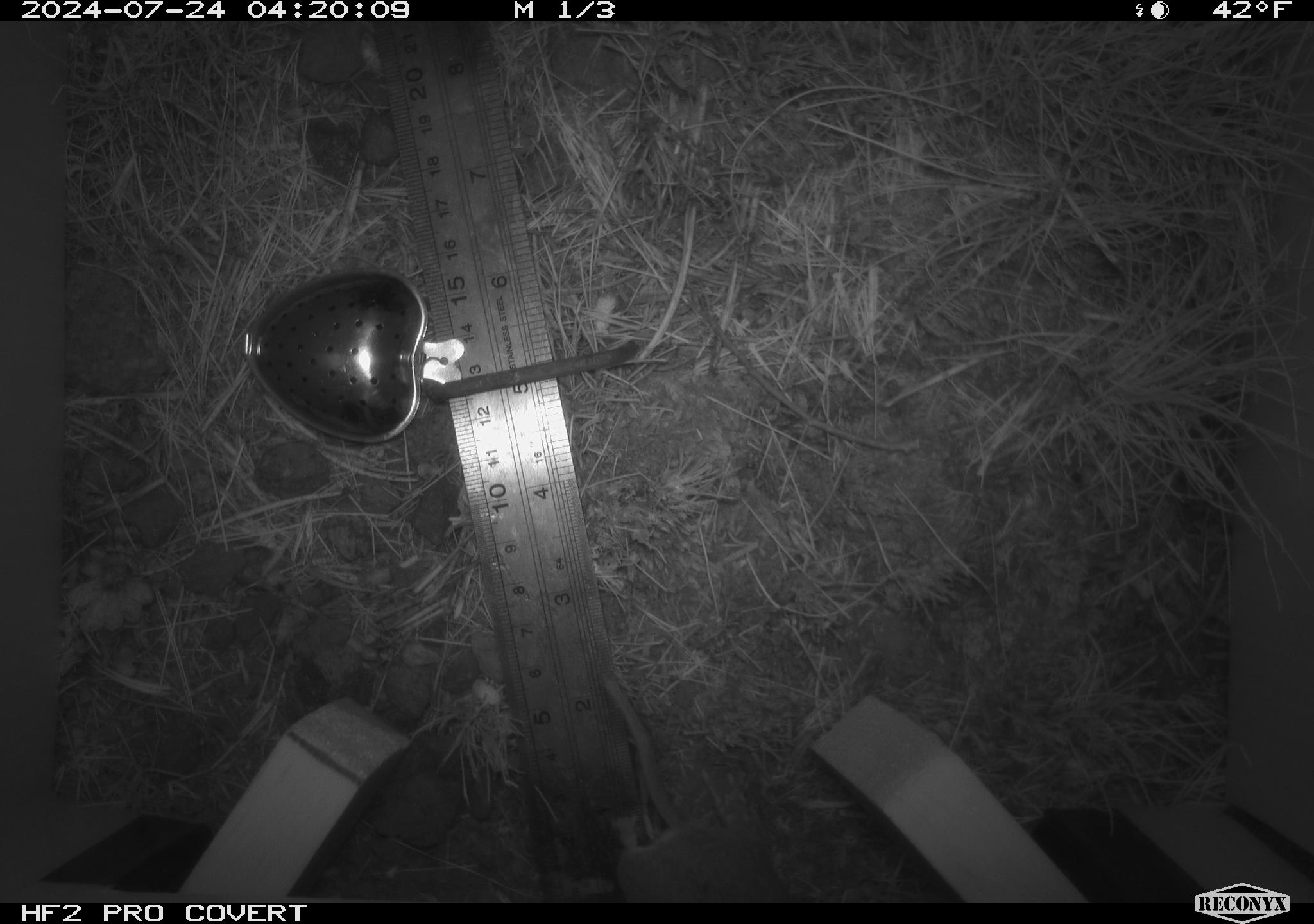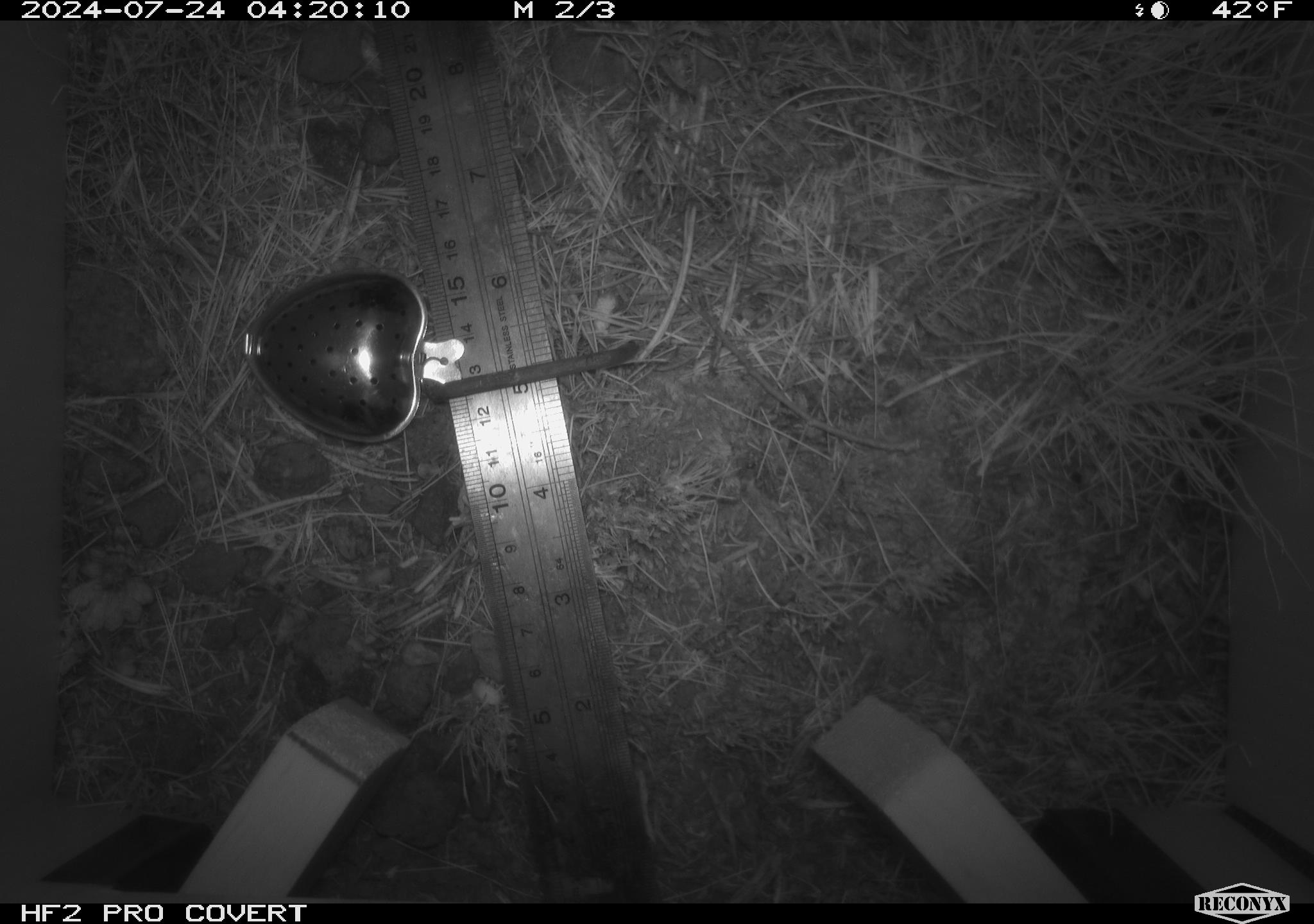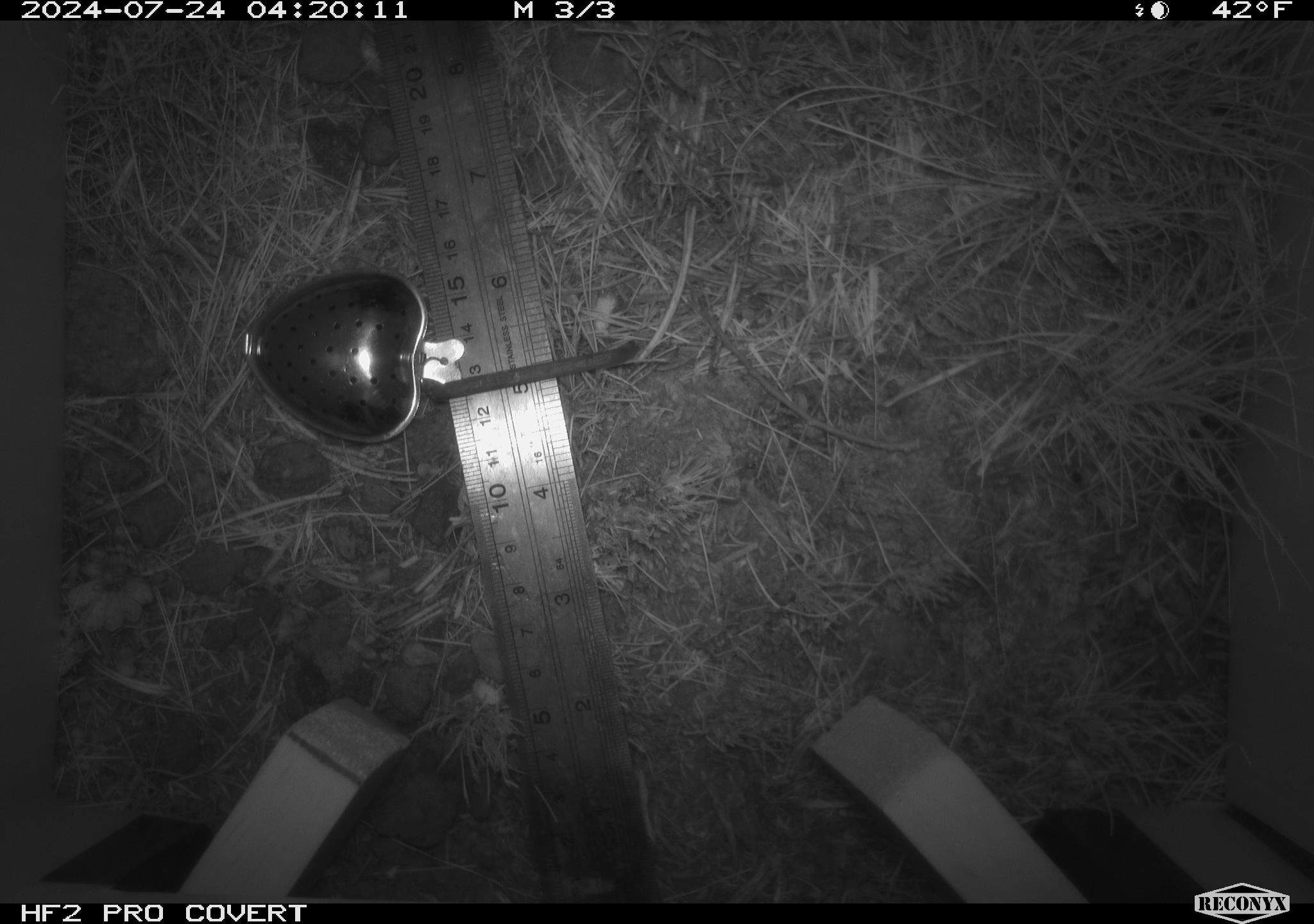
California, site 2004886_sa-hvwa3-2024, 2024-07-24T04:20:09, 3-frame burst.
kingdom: Animalia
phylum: Chordata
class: Mammalia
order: Rodentia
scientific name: Rodentia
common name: mouse species